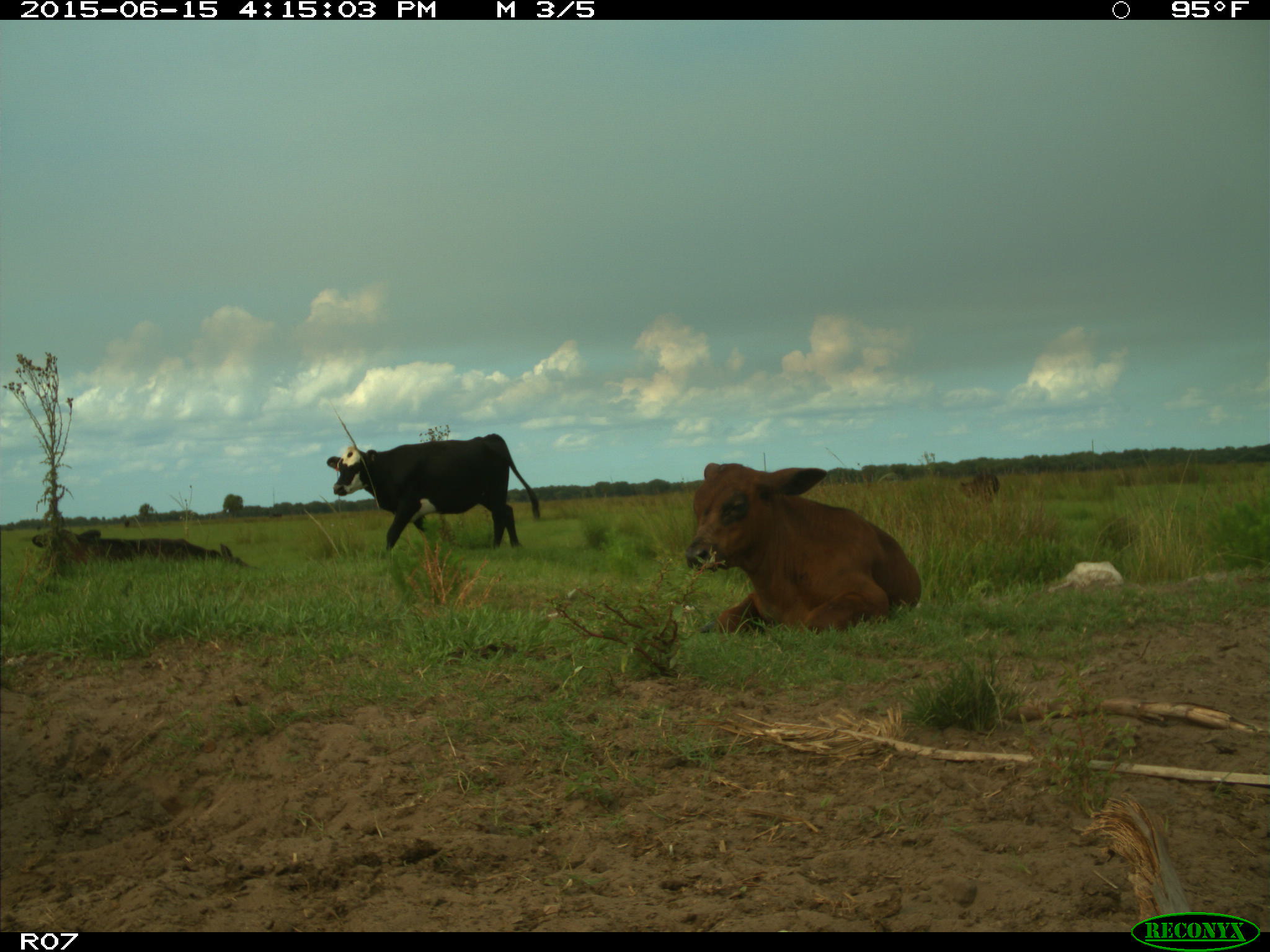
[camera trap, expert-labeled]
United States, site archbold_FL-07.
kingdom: Animalia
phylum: Chordata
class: Mammalia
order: Artiodactyla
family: Bovidae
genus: Bos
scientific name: Bos taurus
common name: domestic cow